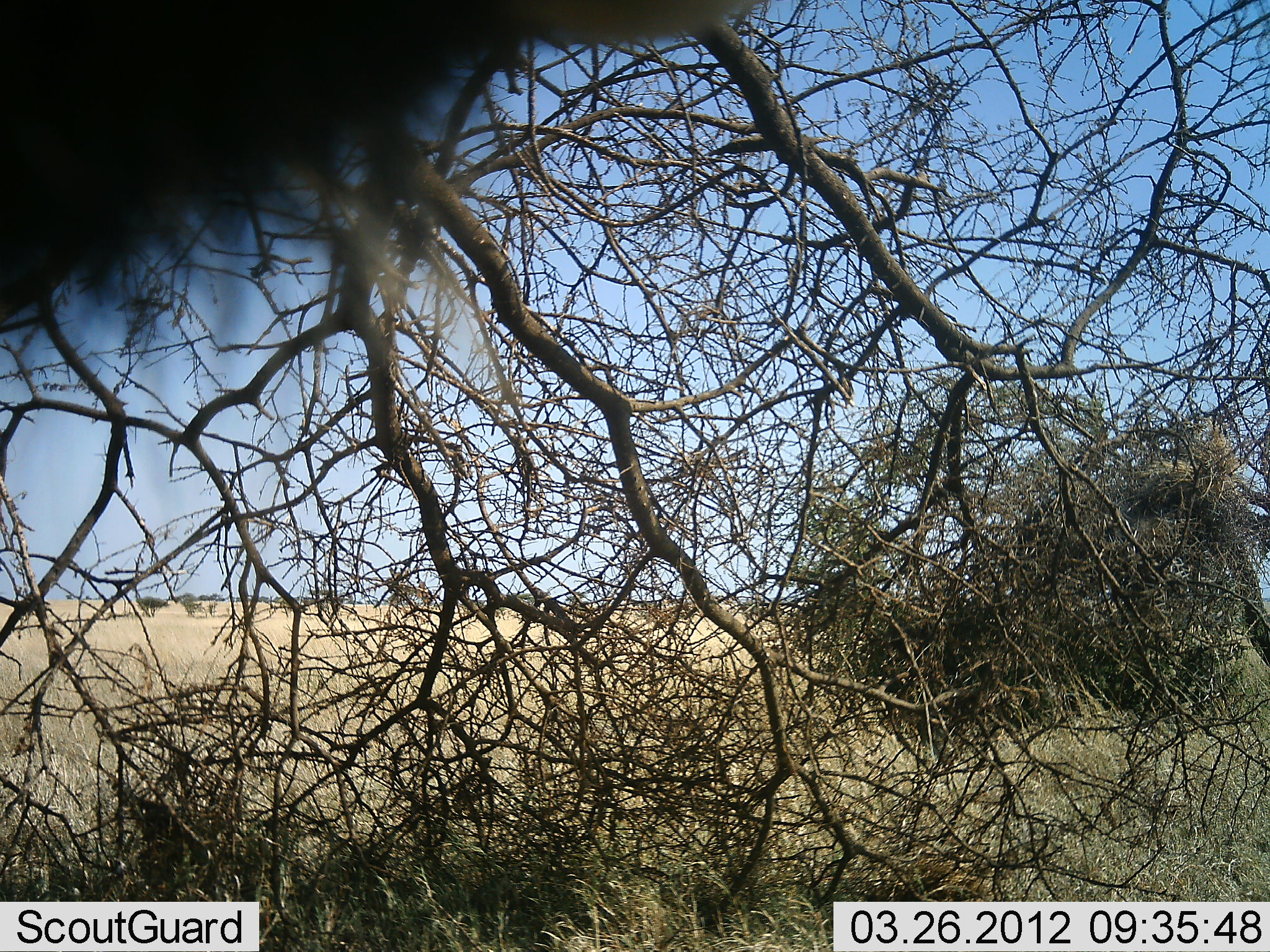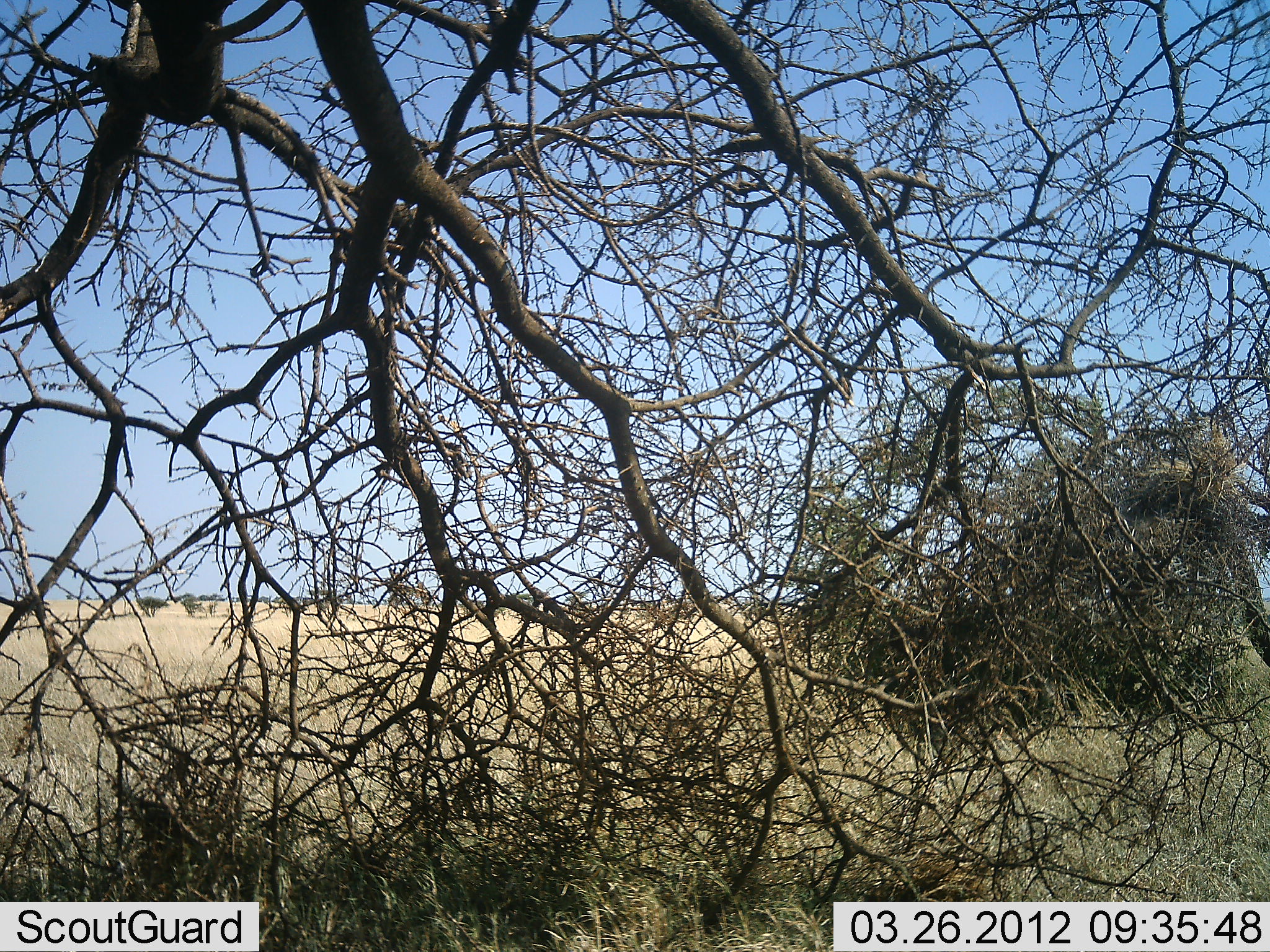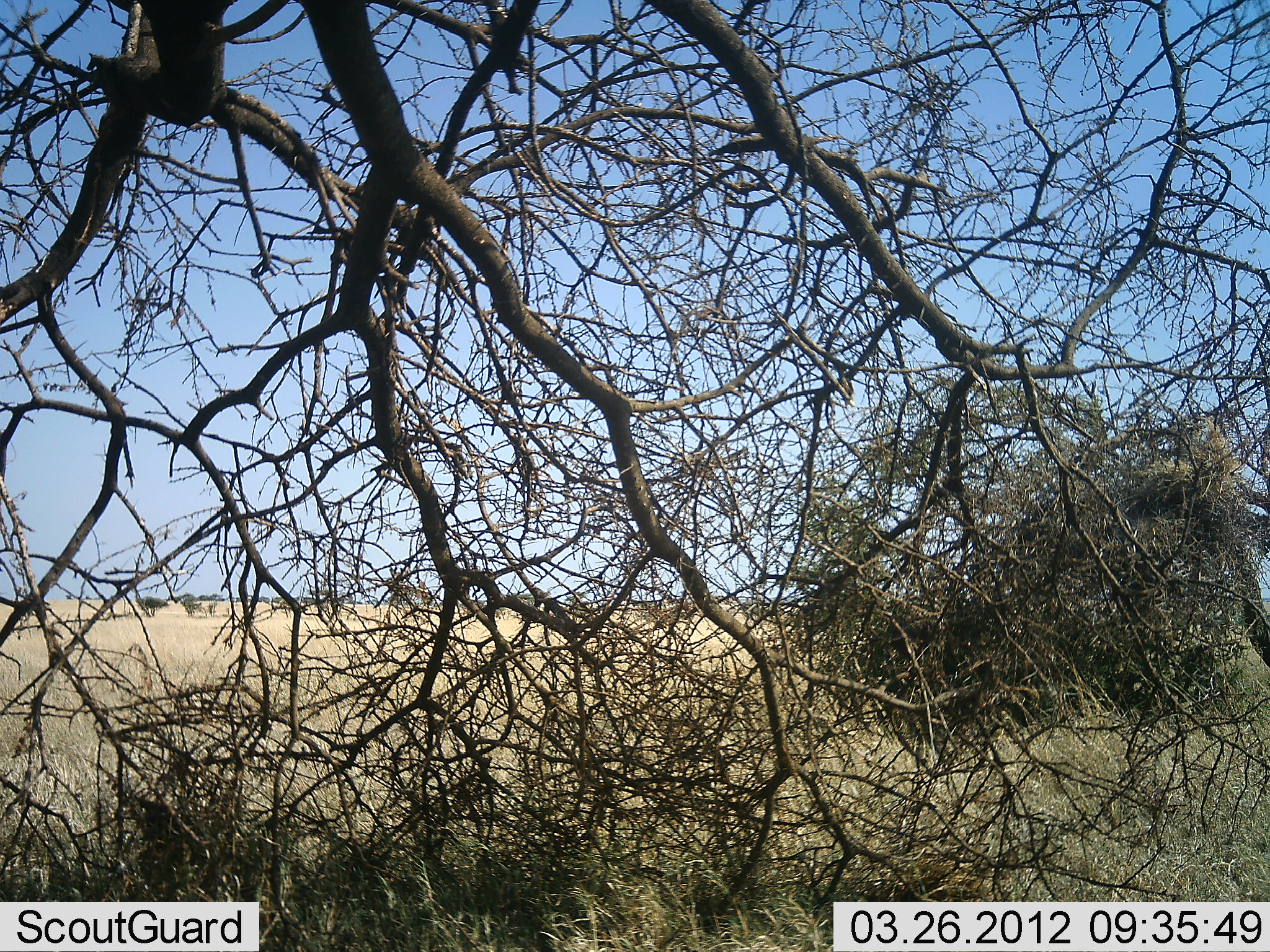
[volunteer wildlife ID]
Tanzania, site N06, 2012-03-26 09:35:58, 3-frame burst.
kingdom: Animalia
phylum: Chordata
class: Mammalia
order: Artiodactyla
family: Bovidae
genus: Connochaetes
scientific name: Connochaetes taurinus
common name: blue wildebeest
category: wildebeest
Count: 1.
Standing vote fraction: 88%.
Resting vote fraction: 0%.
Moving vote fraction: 12%.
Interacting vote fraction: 0%.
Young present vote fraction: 0%.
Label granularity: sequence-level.